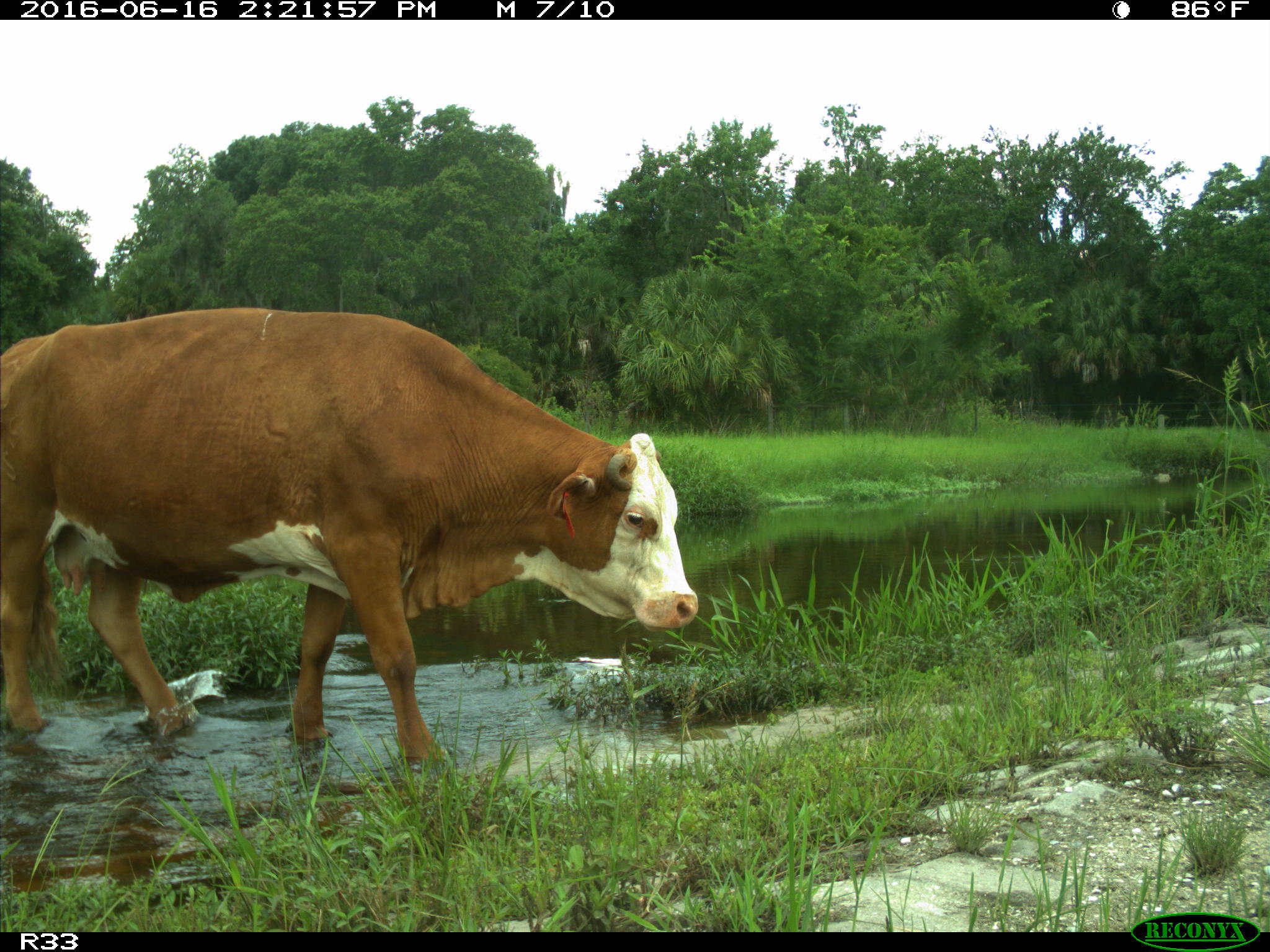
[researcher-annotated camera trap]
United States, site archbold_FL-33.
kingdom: Animalia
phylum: Chordata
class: Mammalia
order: Artiodactyla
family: Bovidae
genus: Bos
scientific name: Bos taurus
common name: domestic cow